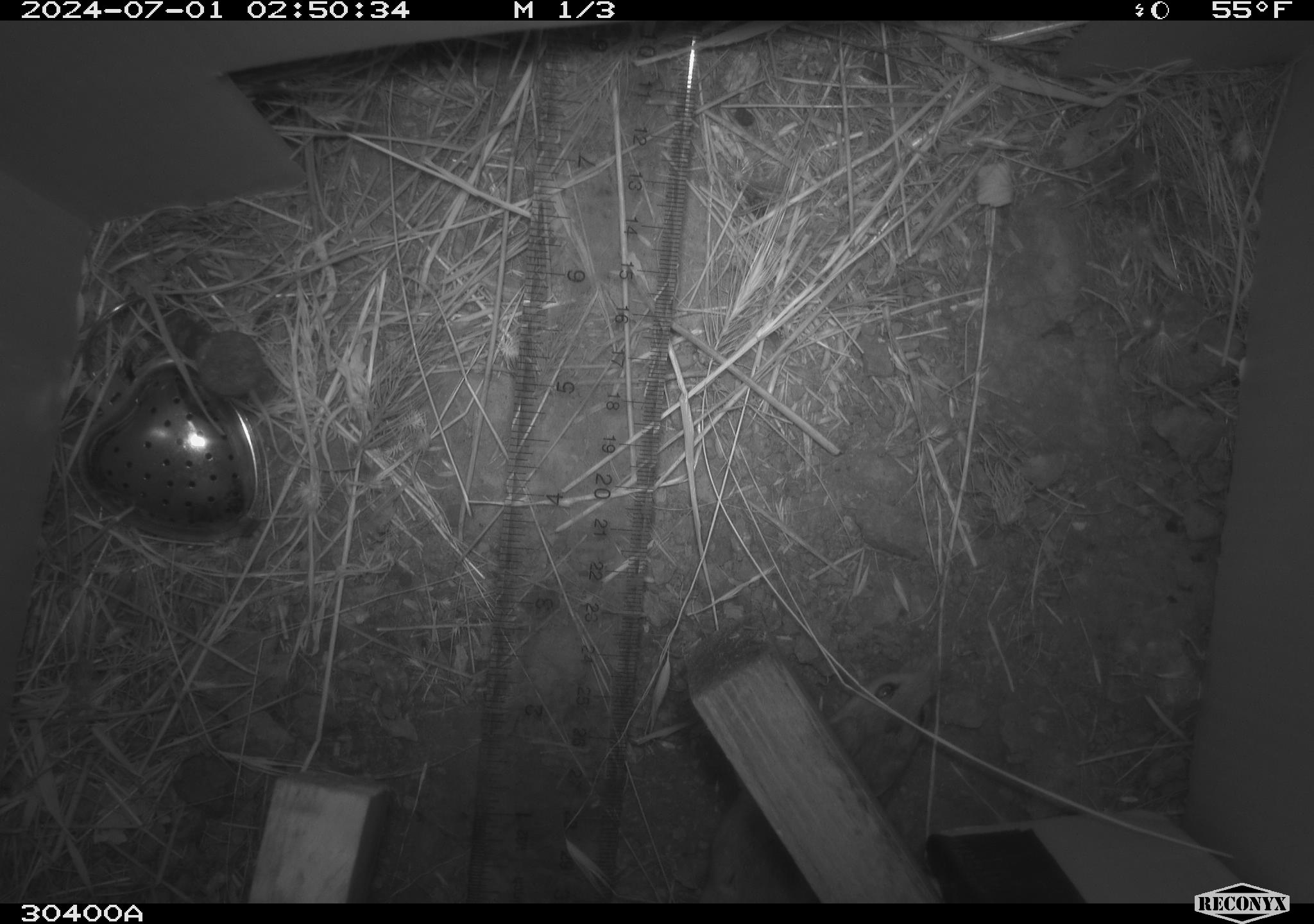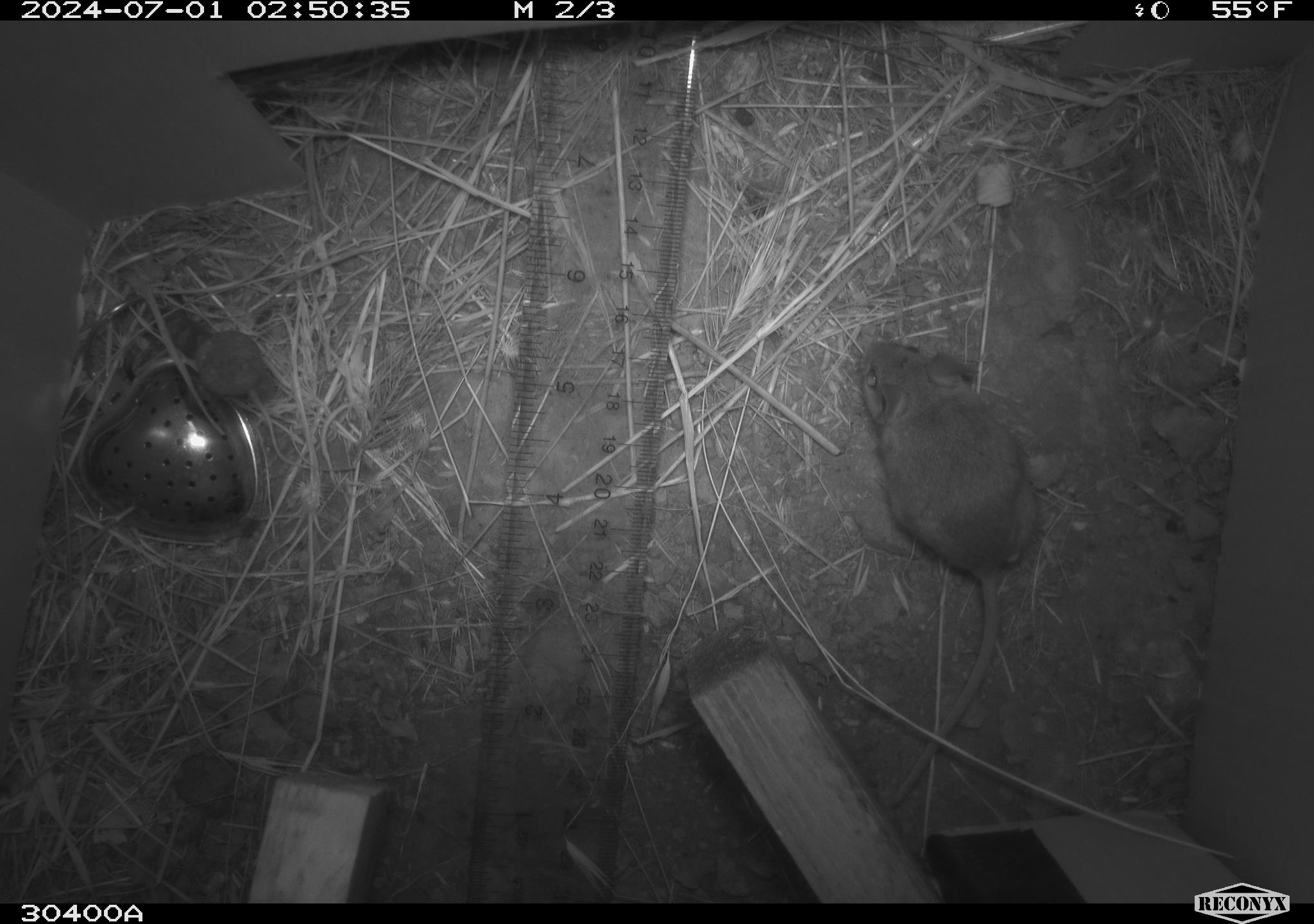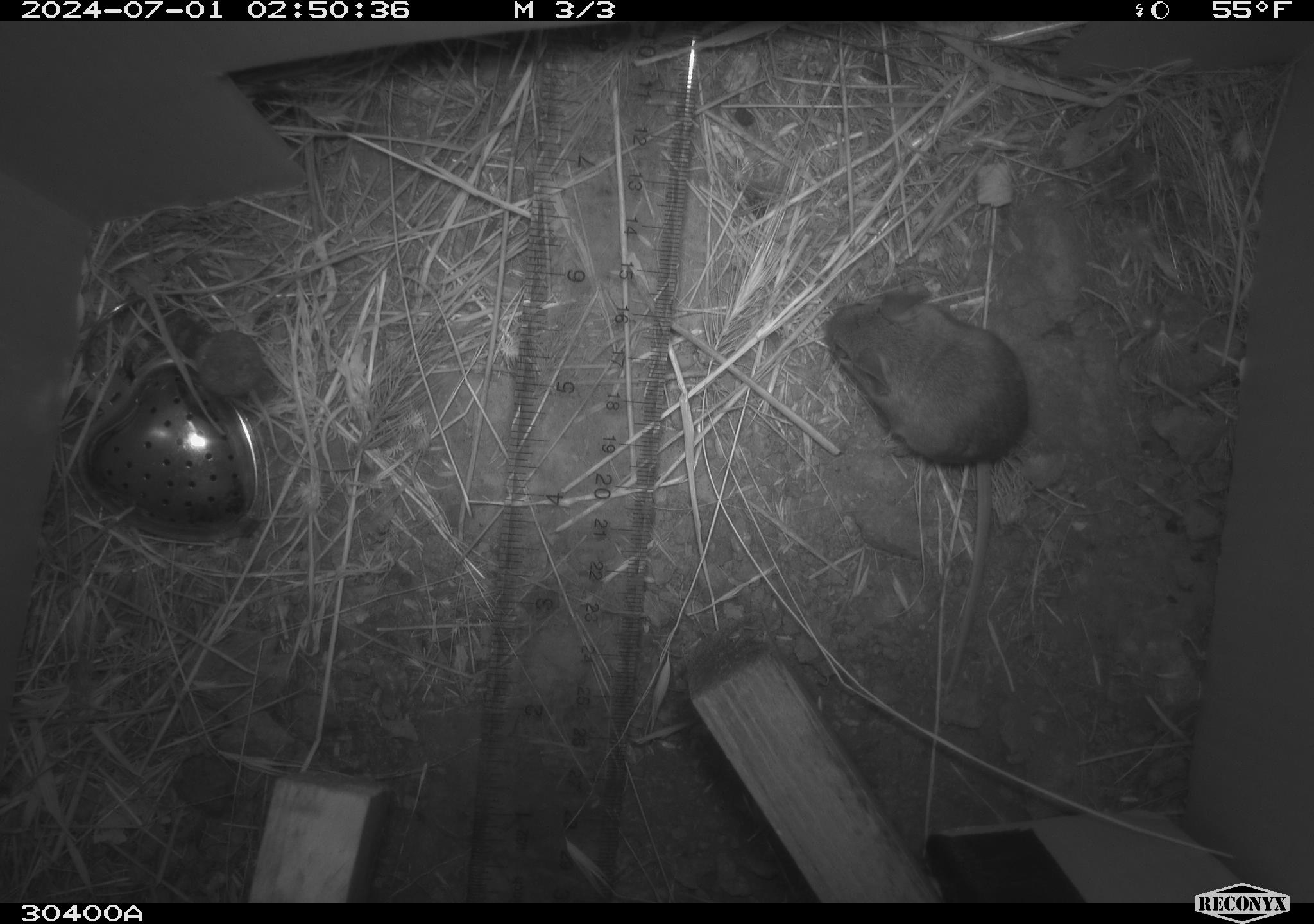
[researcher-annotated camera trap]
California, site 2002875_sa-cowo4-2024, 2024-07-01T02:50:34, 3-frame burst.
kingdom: Animalia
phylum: Chordata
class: Mammalia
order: Rodentia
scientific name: Rodentia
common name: mouse species